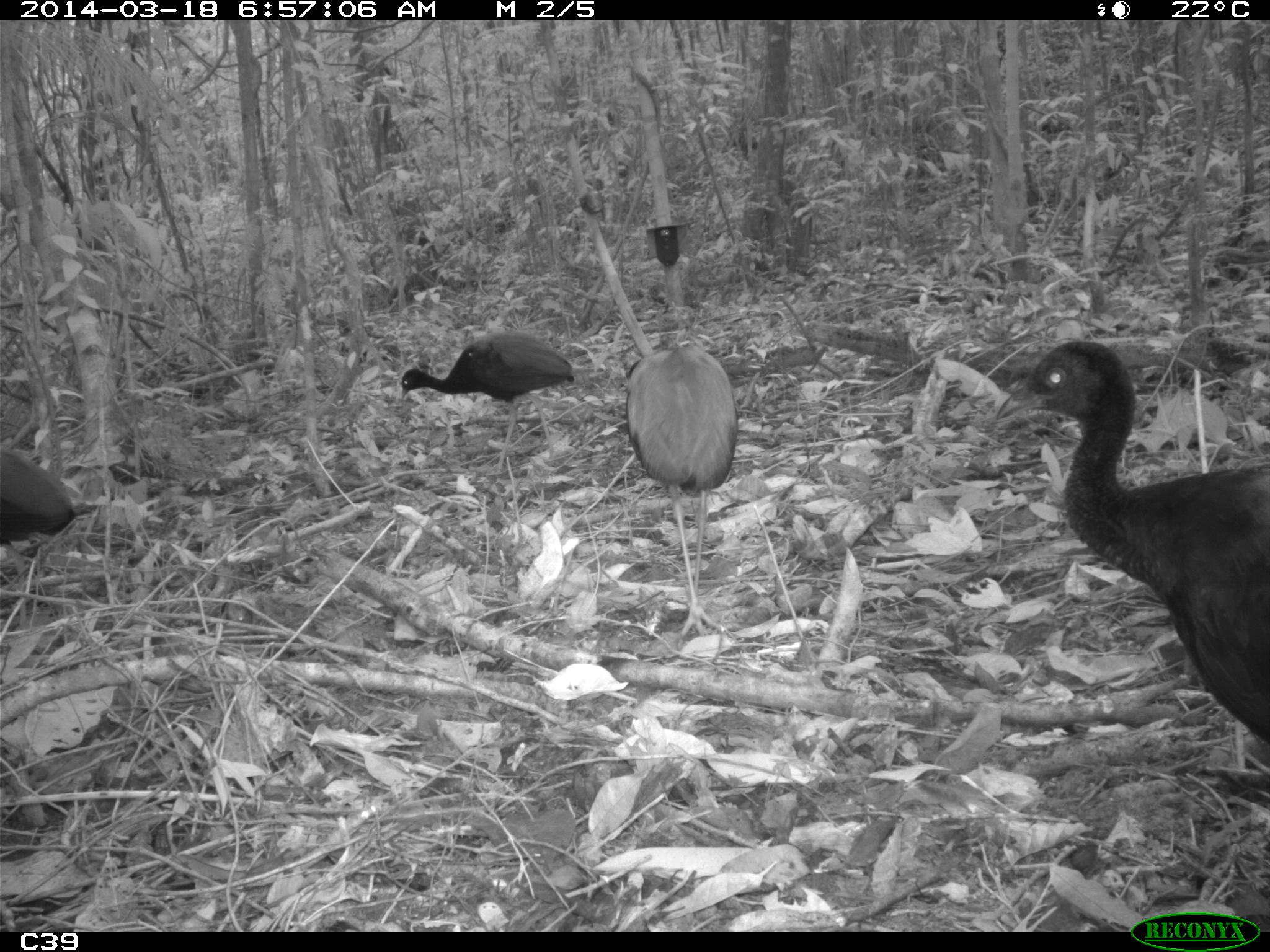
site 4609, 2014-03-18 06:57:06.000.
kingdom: Animalia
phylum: Chordata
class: Aves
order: Gruiformes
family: Psophiidae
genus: Psophia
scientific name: Psophia crepitans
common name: gray-winged trumpeter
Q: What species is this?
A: Psophia crepitans (gray-winged trumpeter).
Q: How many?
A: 11.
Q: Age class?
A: Adult.